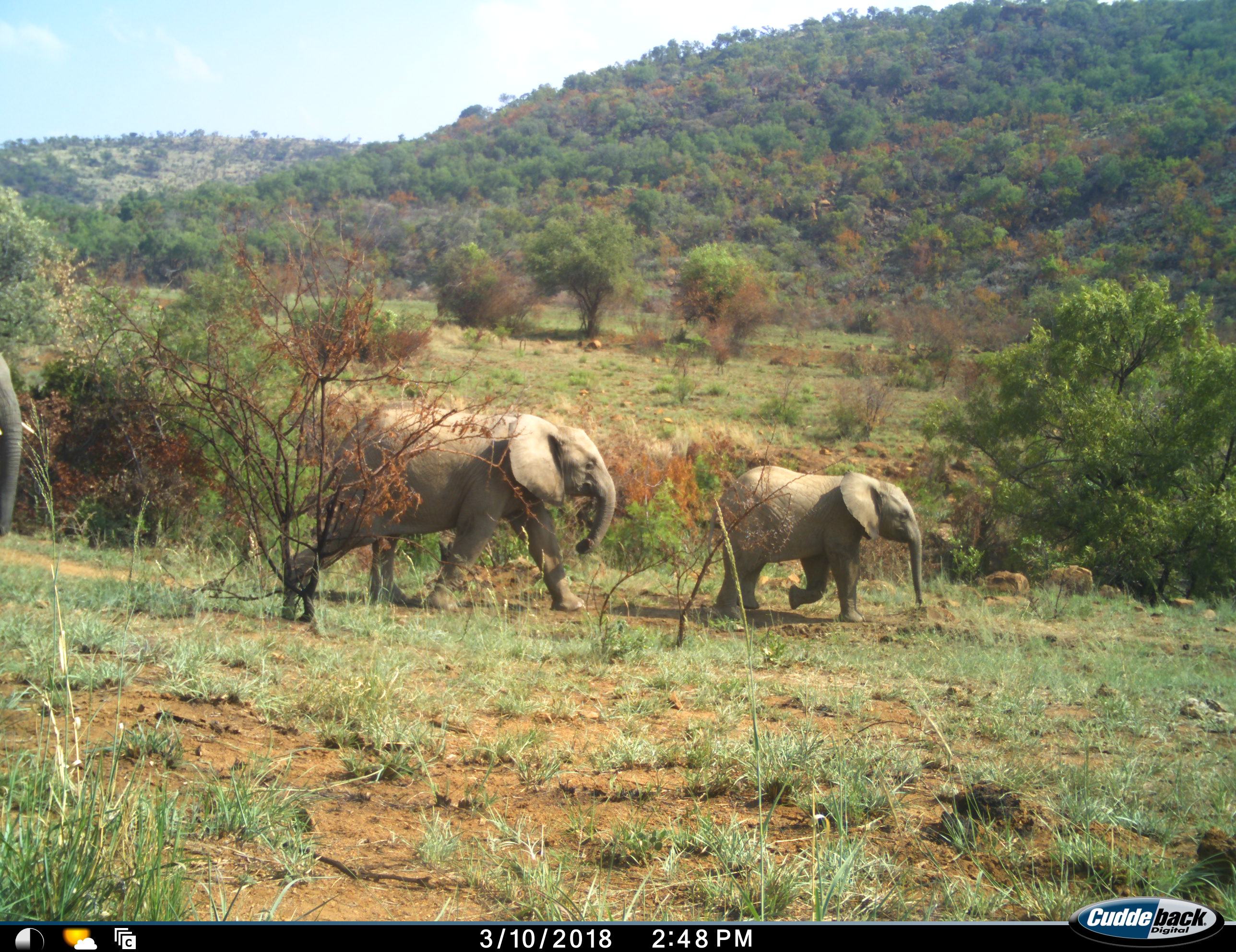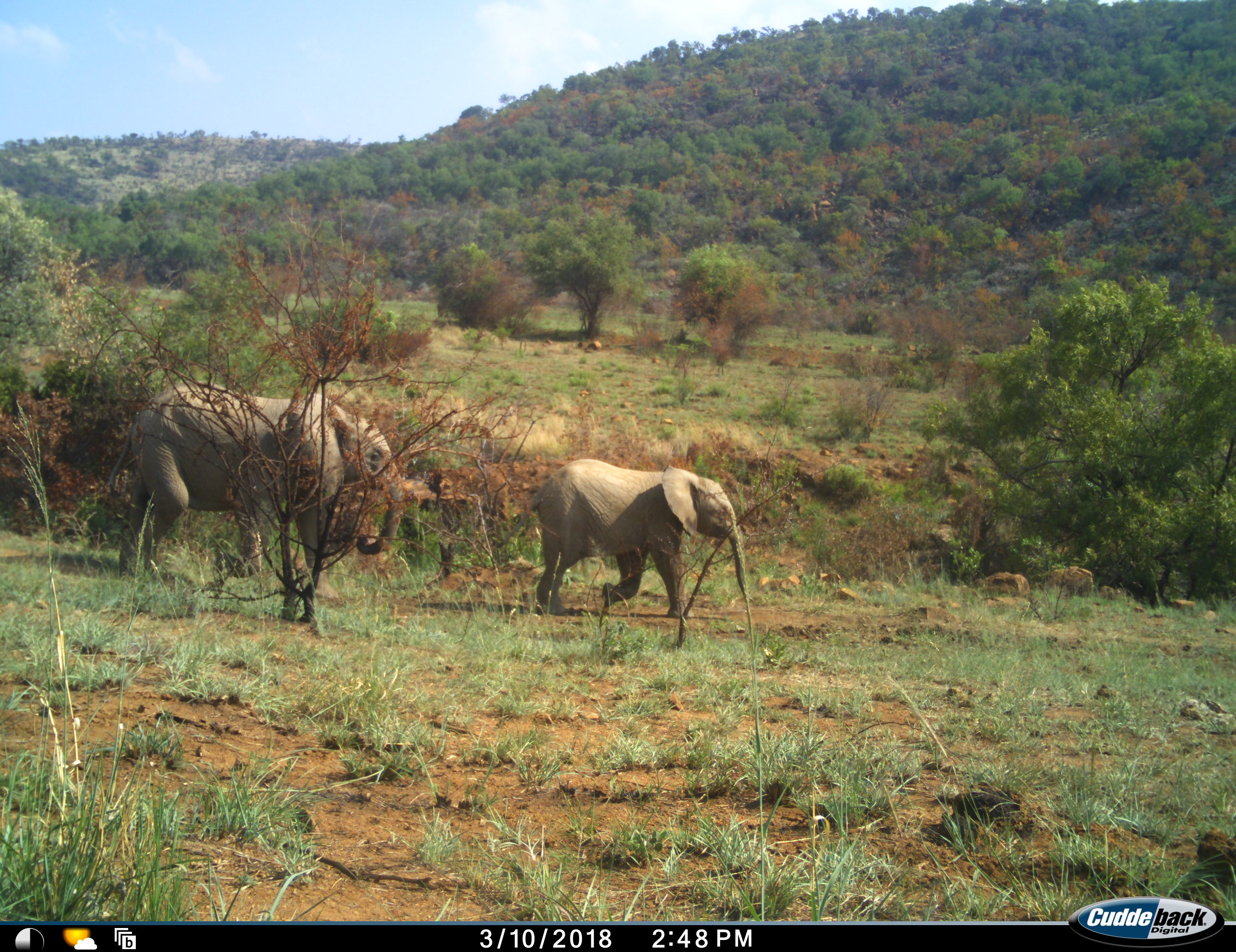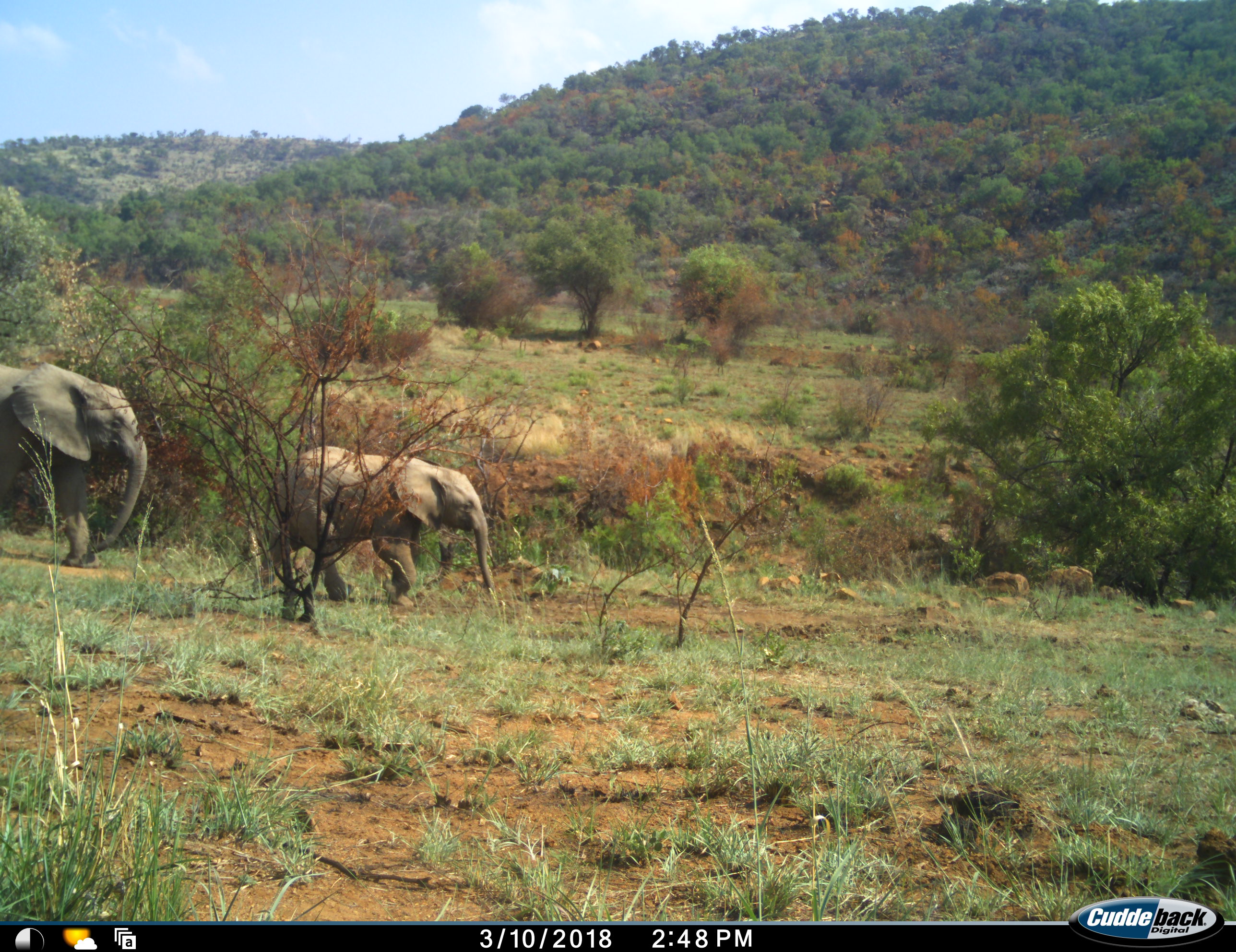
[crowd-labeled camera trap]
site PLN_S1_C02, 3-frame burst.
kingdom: Animalia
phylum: Chordata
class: Mammalia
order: Proboscidea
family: Elephantidae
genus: Loxodonta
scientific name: Loxodonta africana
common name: african bush elephant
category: elephant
Elephant (african bush elephant) (Loxodonta africana), count 3. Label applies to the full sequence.